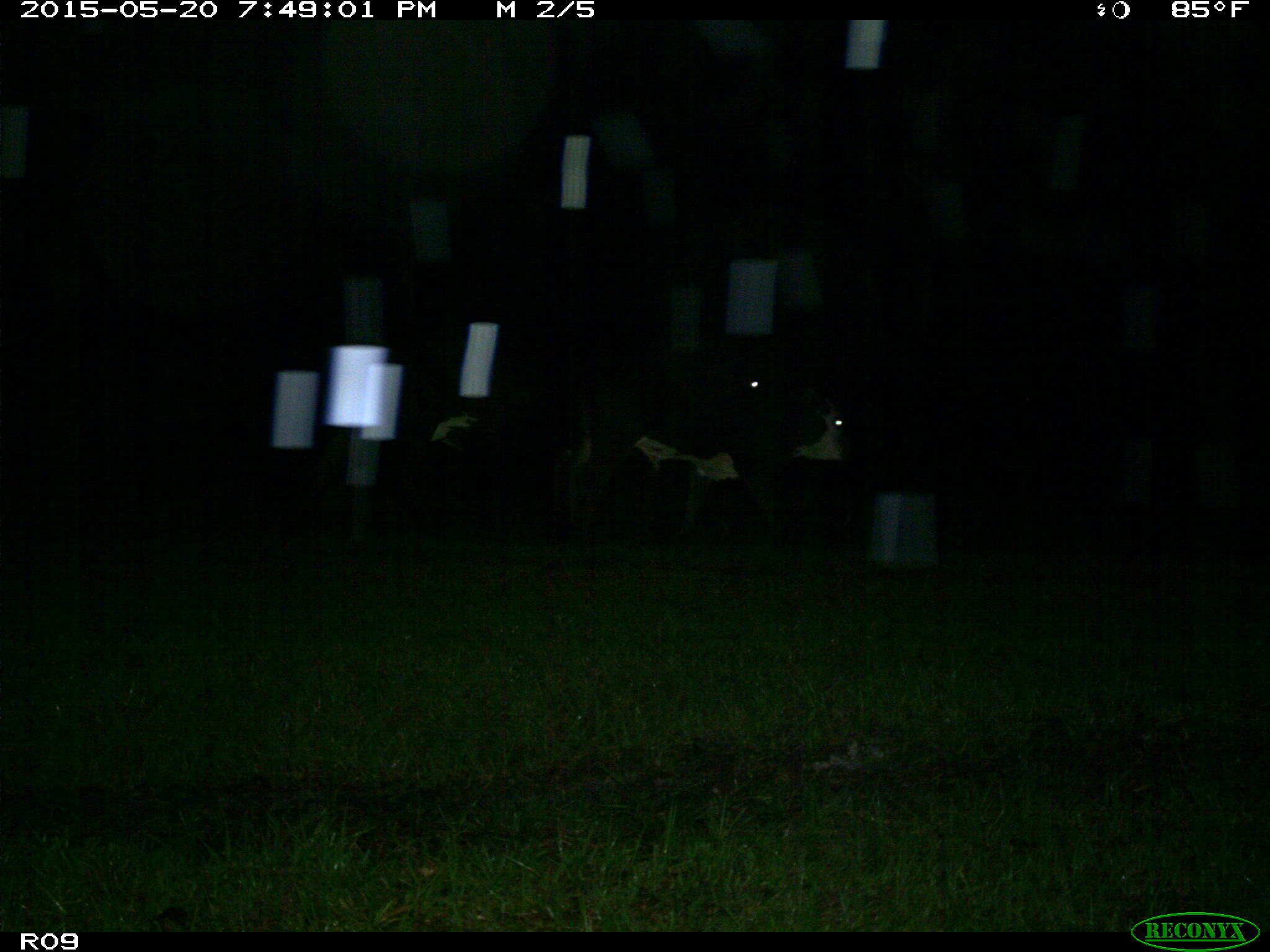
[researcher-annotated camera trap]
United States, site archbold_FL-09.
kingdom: Animalia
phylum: Chordata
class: Mammalia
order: Artiodactyla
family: Bovidae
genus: Bos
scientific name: Bos taurus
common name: domestic cow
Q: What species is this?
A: Bos taurus (domestic cow).